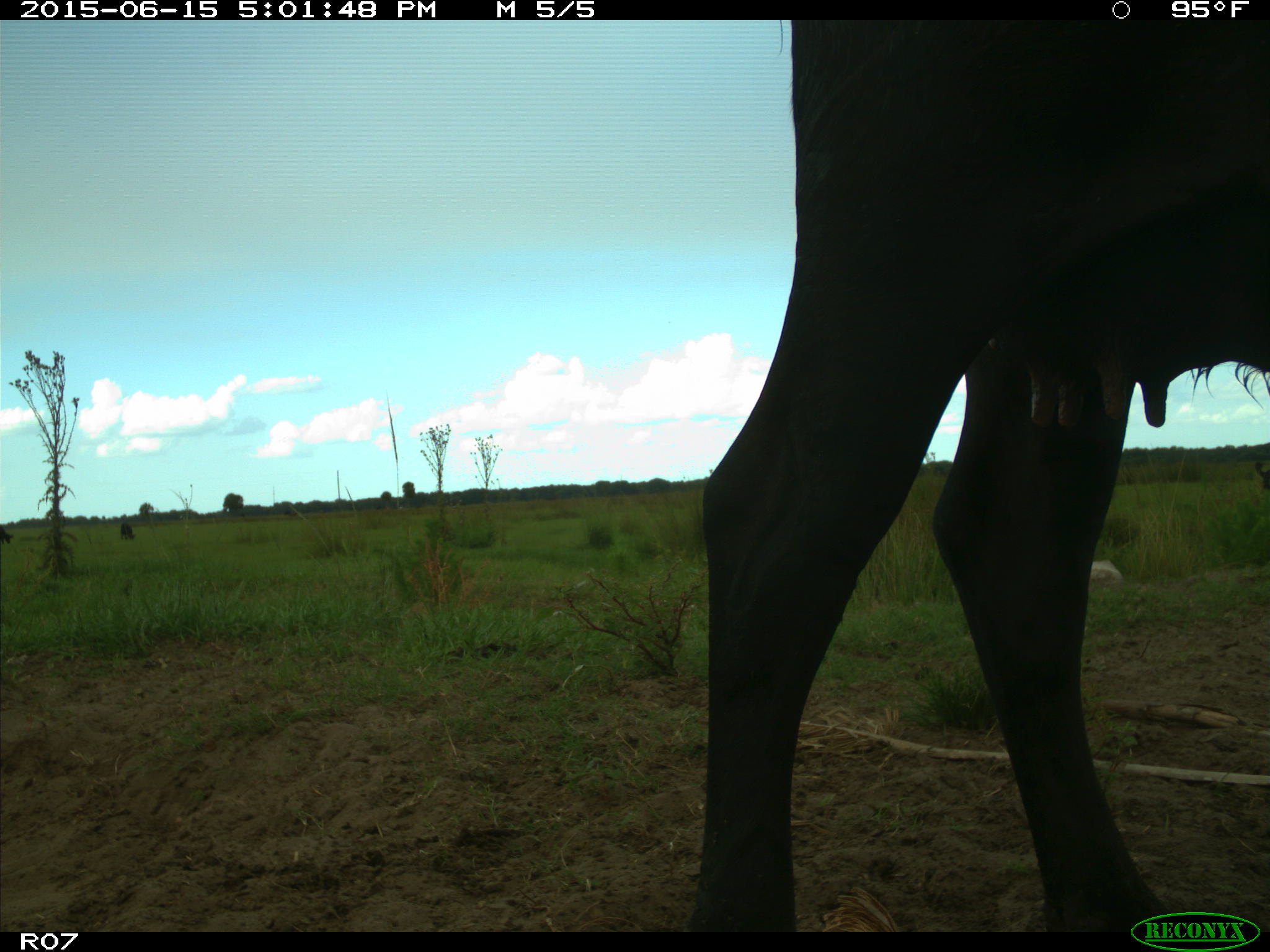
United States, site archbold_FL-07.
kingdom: Animalia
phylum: Chordata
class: Mammalia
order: Artiodactyla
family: Bovidae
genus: Bos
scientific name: Bos taurus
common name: domestic cow